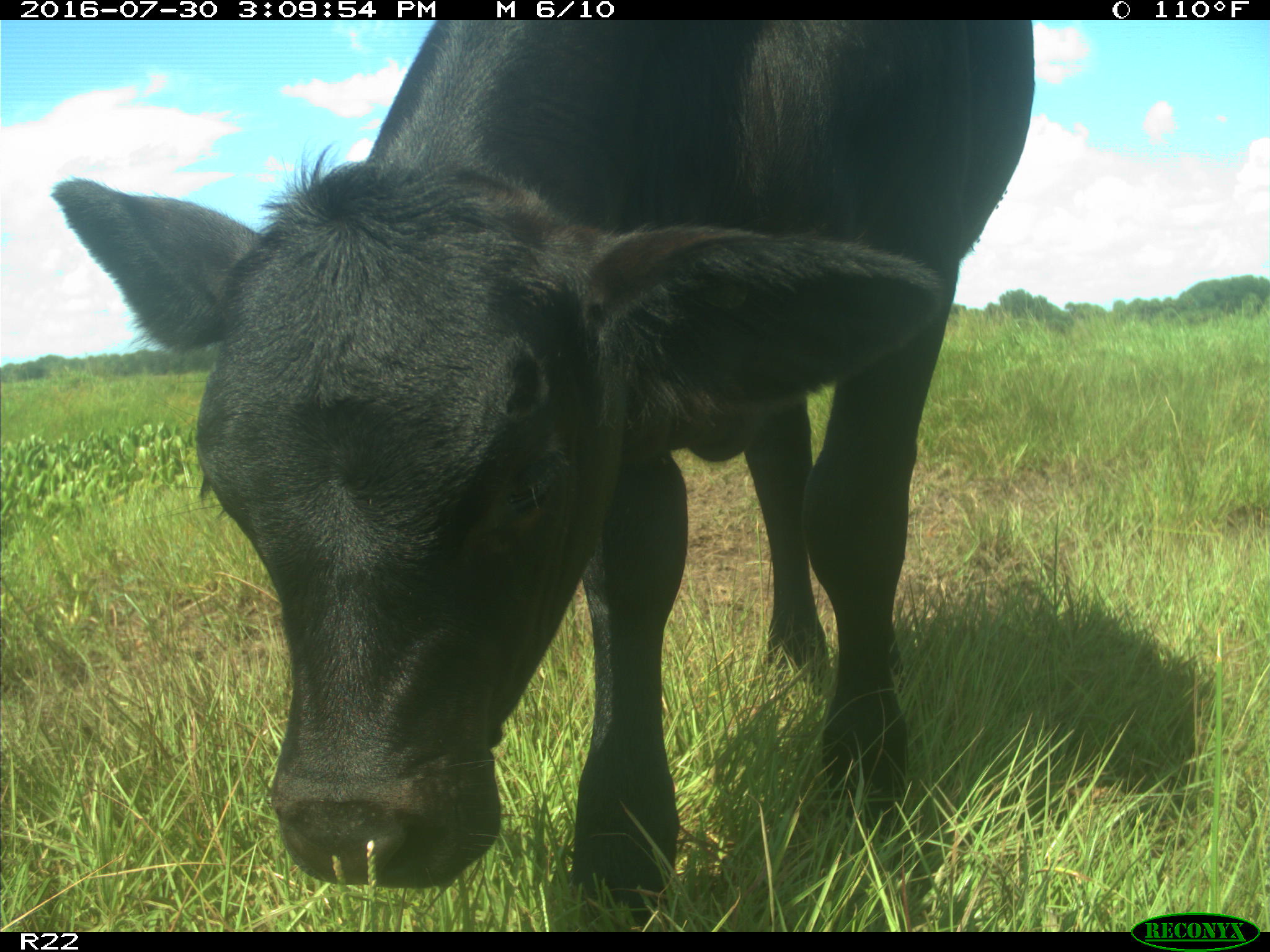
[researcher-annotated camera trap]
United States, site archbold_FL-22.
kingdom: Animalia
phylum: Chordata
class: Mammalia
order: Artiodactyla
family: Bovidae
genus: Bos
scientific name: Bos taurus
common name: domestic cow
Bos taurus (domestic cow).